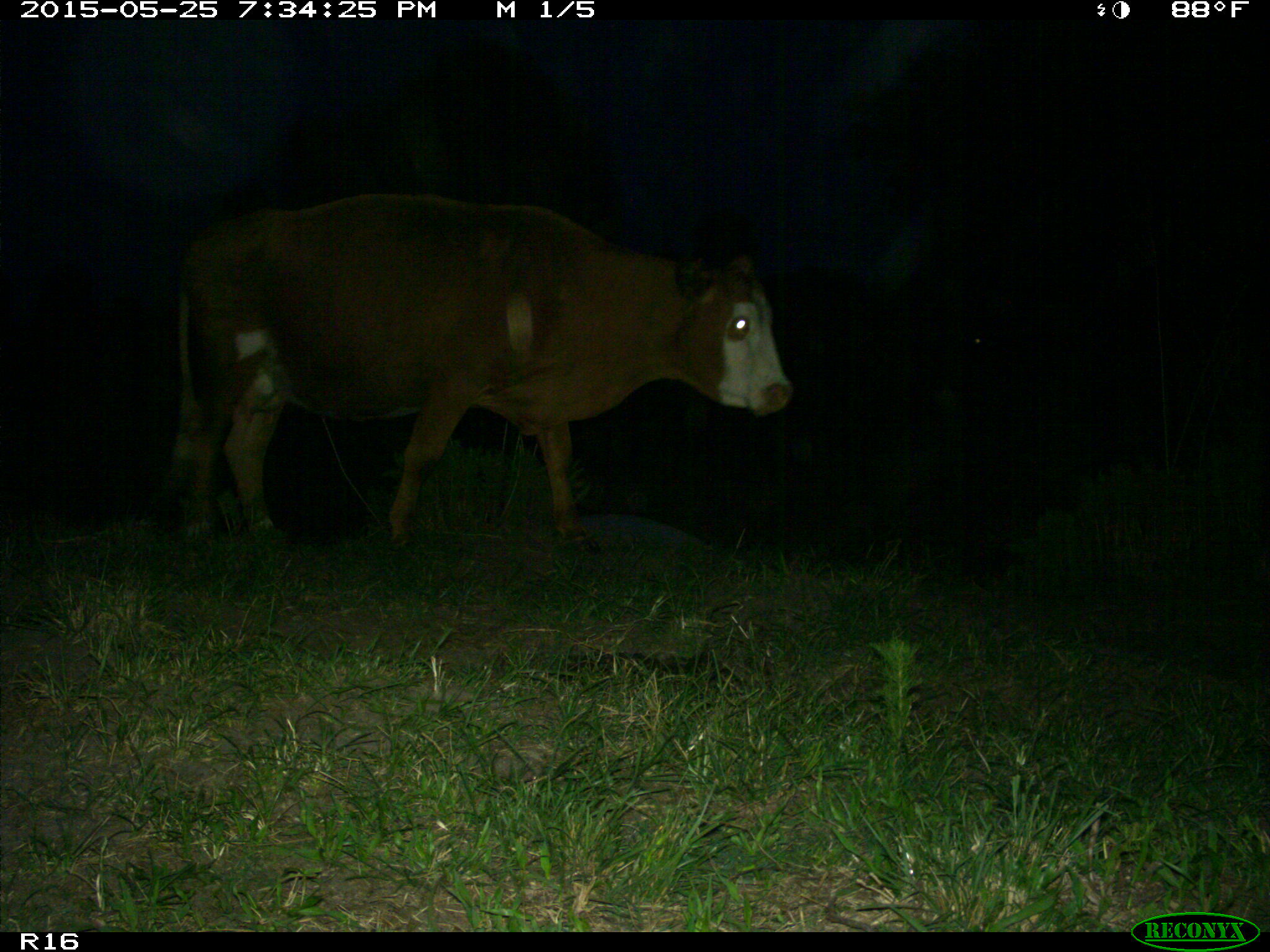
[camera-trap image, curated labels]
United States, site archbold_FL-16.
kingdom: Animalia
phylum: Chordata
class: Mammalia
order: Artiodactyla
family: Bovidae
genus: Bos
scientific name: Bos taurus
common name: domestic cow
Bos taurus (domestic cow).